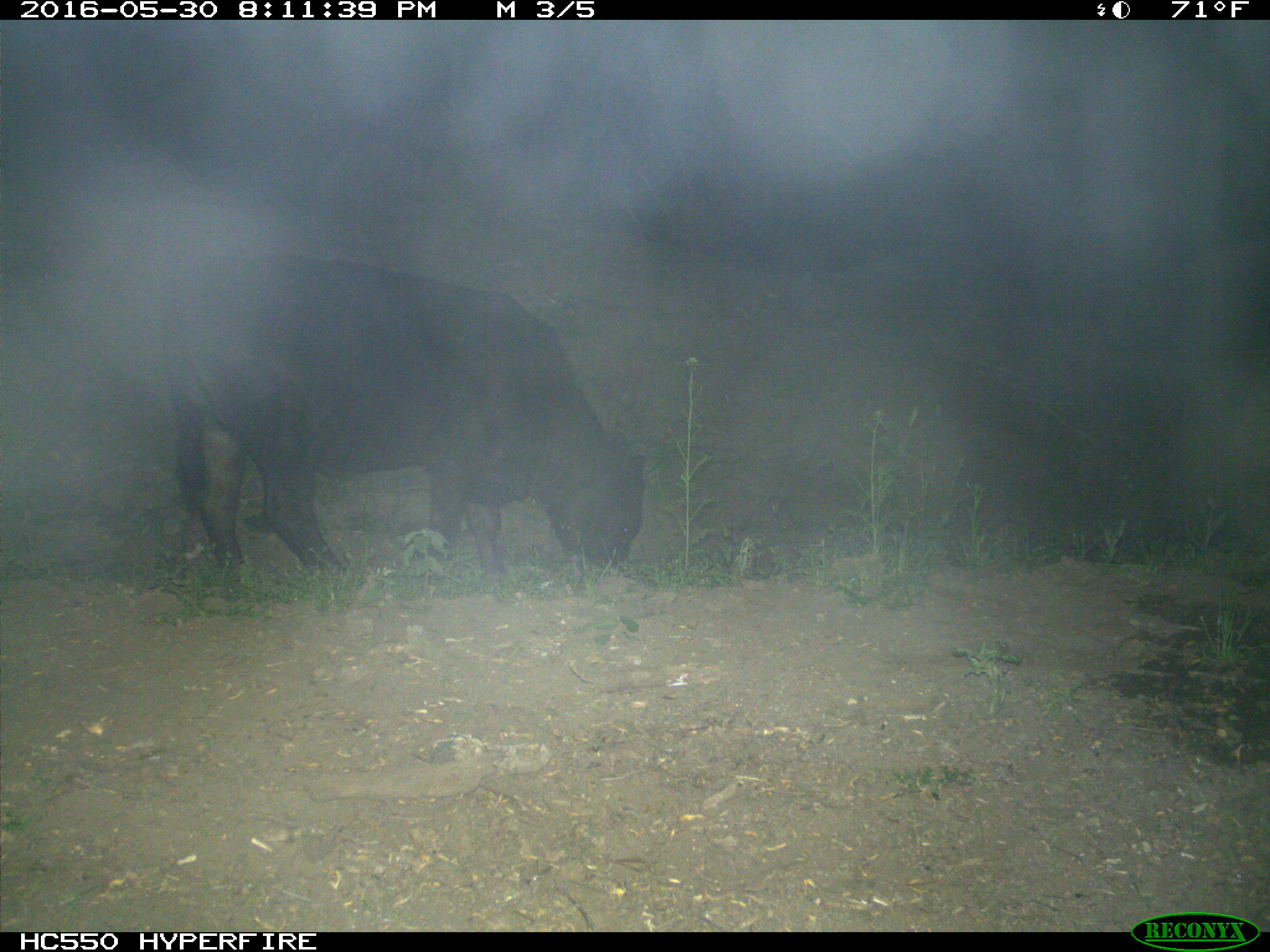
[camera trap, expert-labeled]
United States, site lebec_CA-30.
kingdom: Animalia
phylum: Chordata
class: Mammalia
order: Artiodactyla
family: Bovidae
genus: Bos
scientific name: Bos taurus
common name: domestic cow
Bos taurus (domestic cow).